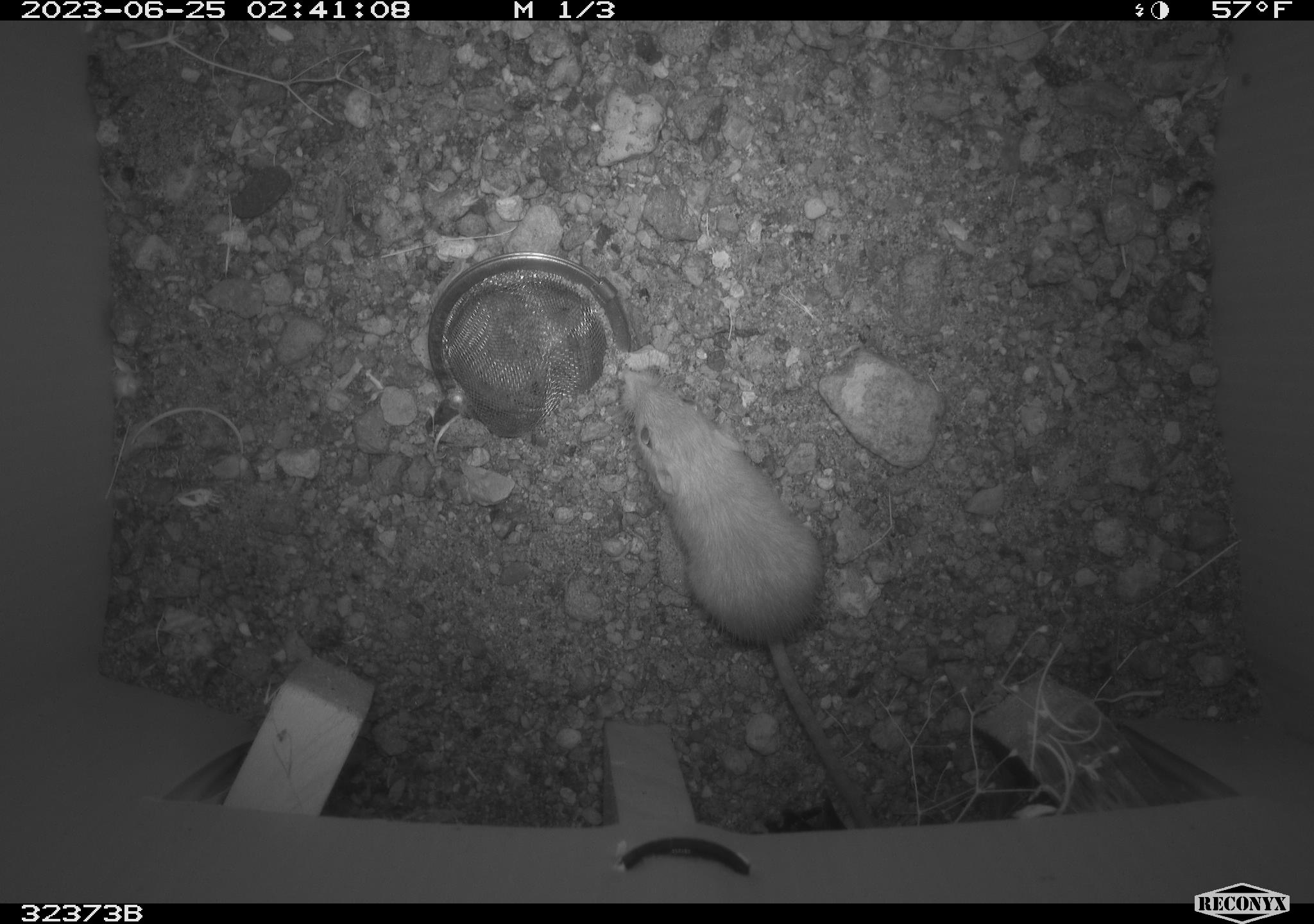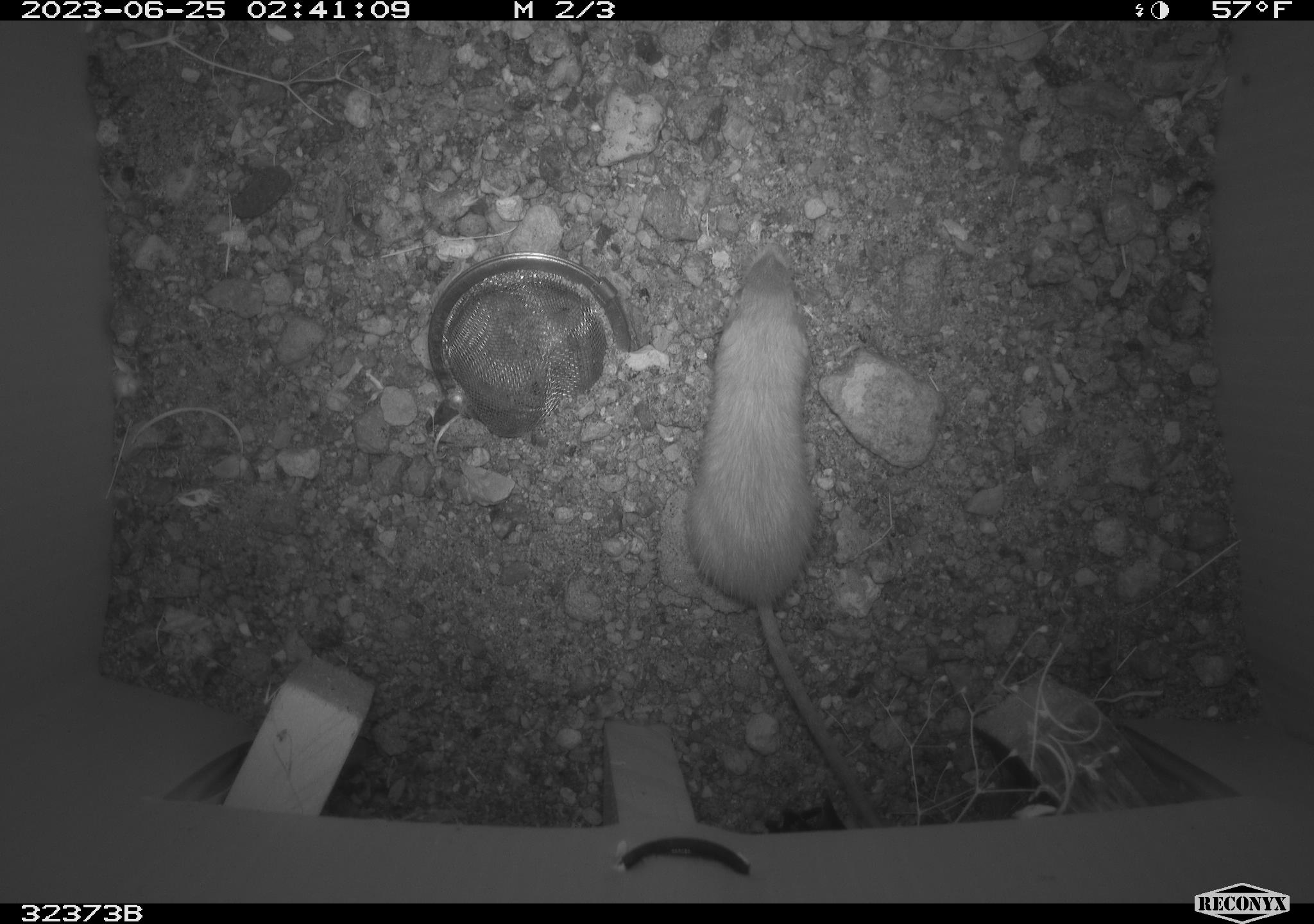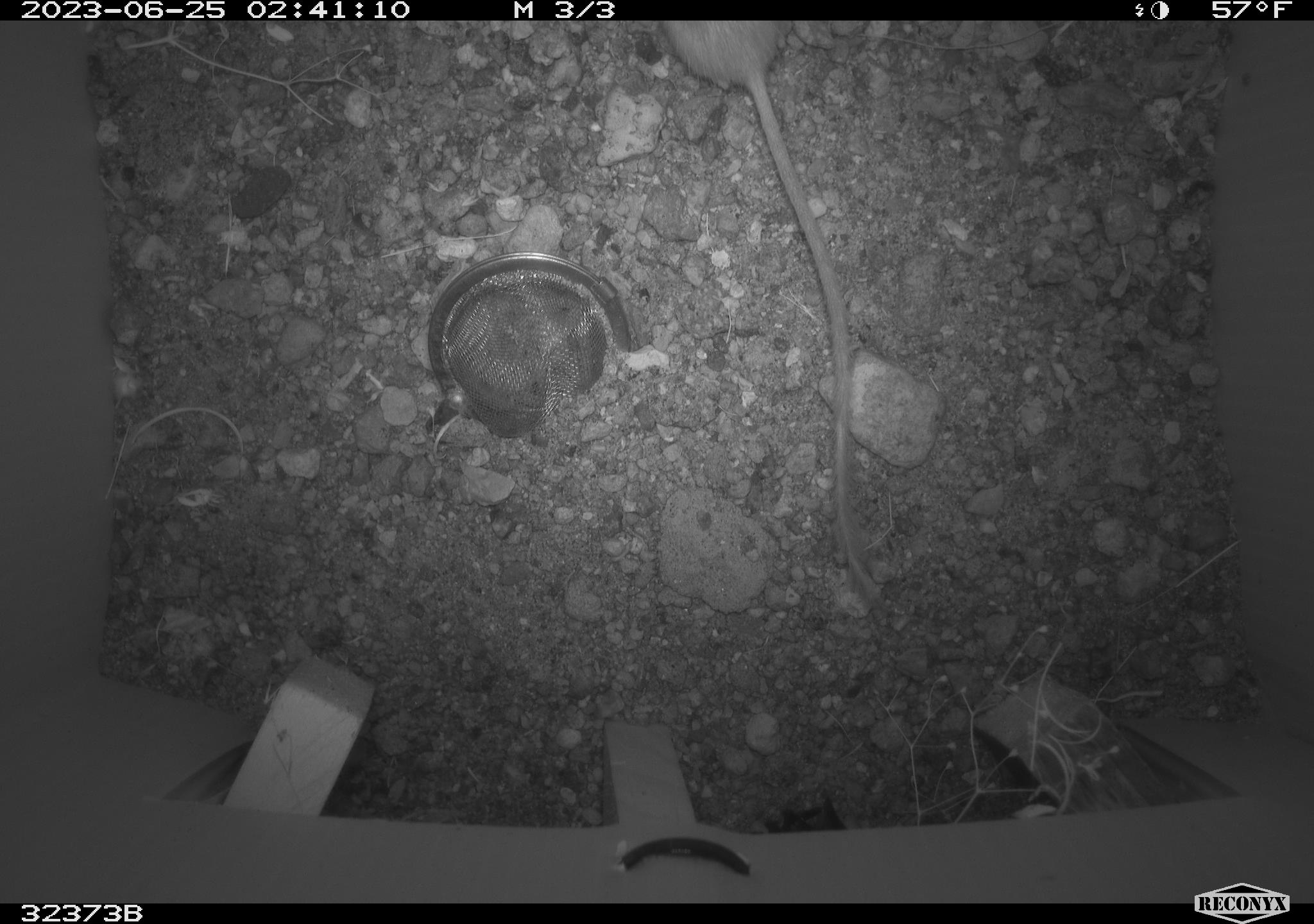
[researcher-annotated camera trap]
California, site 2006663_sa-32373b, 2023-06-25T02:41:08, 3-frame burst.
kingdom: Animalia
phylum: Chordata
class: Mammalia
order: Rodentia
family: Heteromyidae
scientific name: Heteromyidae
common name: kangaroo rats and pocket mice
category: heteromyidae family